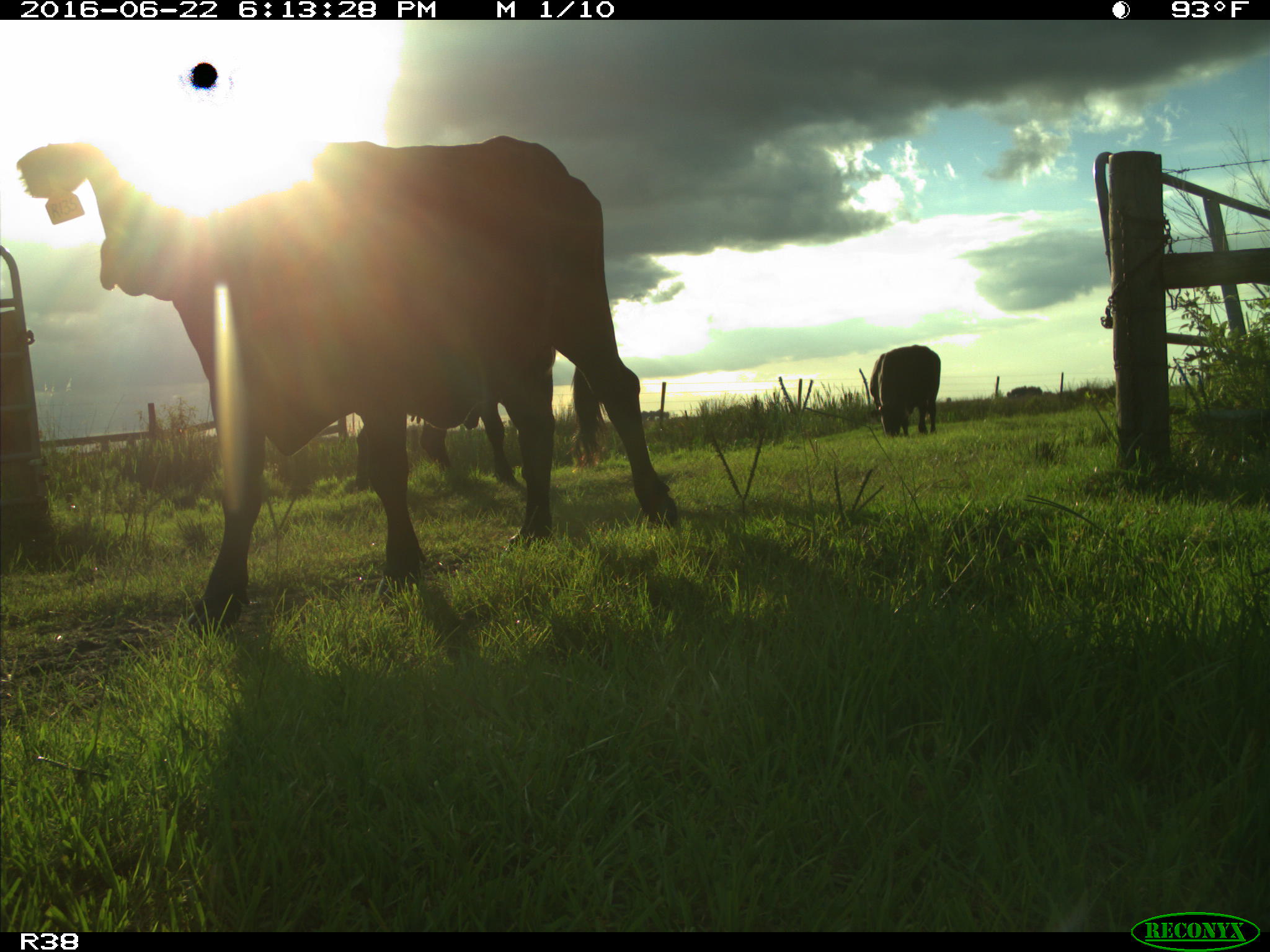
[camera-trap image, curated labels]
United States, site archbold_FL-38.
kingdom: Animalia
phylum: Chordata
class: Mammalia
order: Artiodactyla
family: Bovidae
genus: Bos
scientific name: Bos taurus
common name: domestic cow